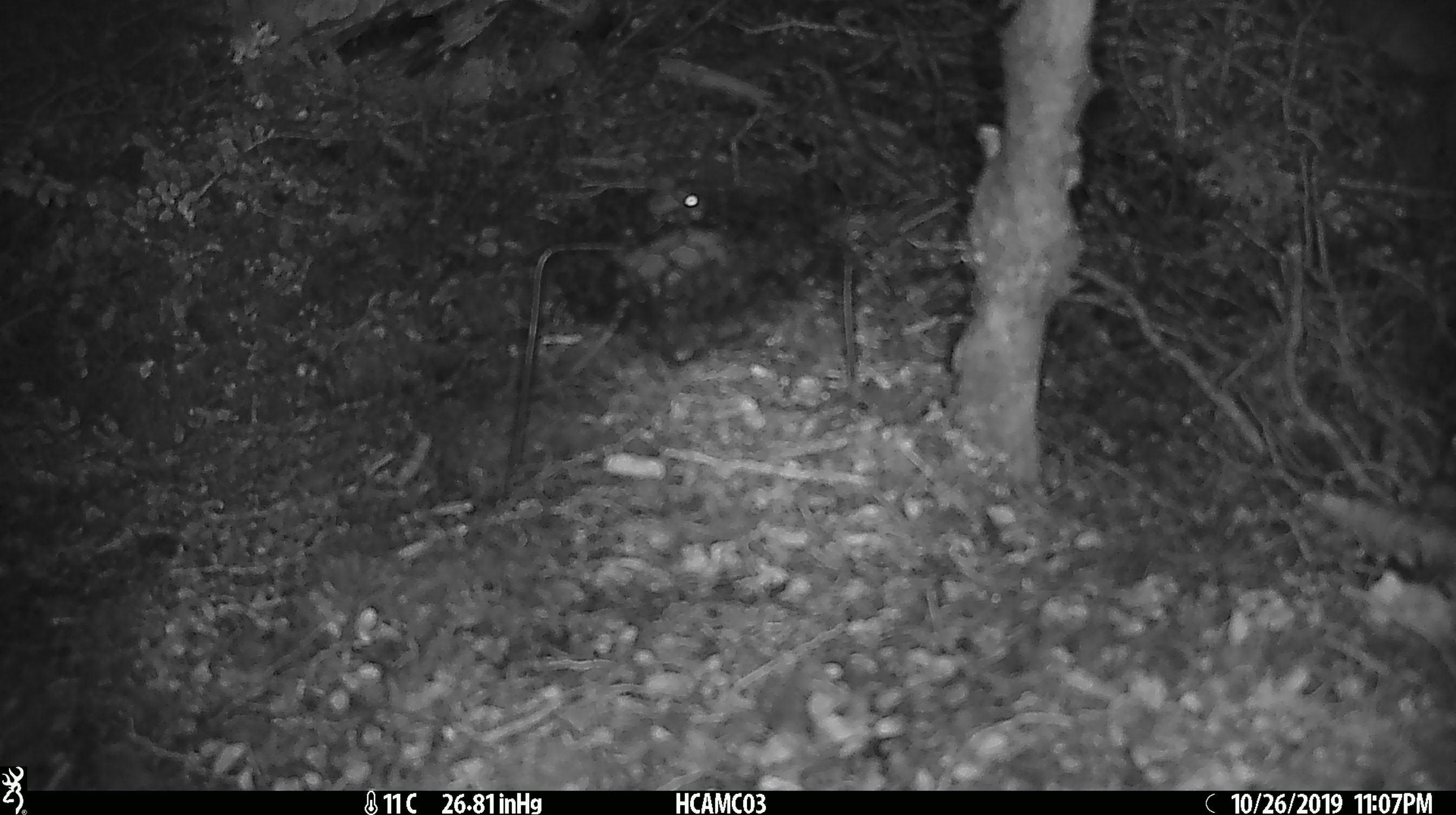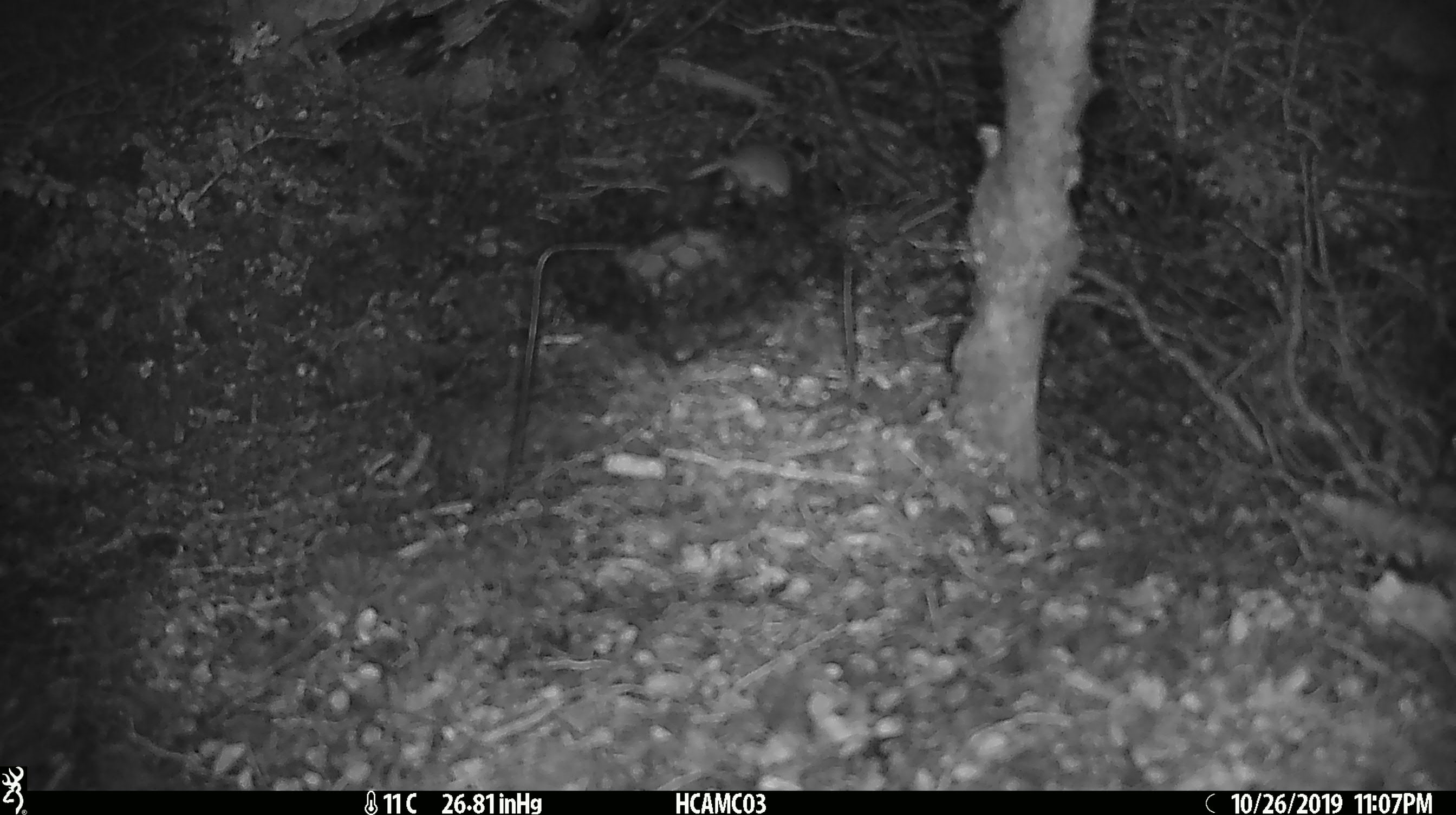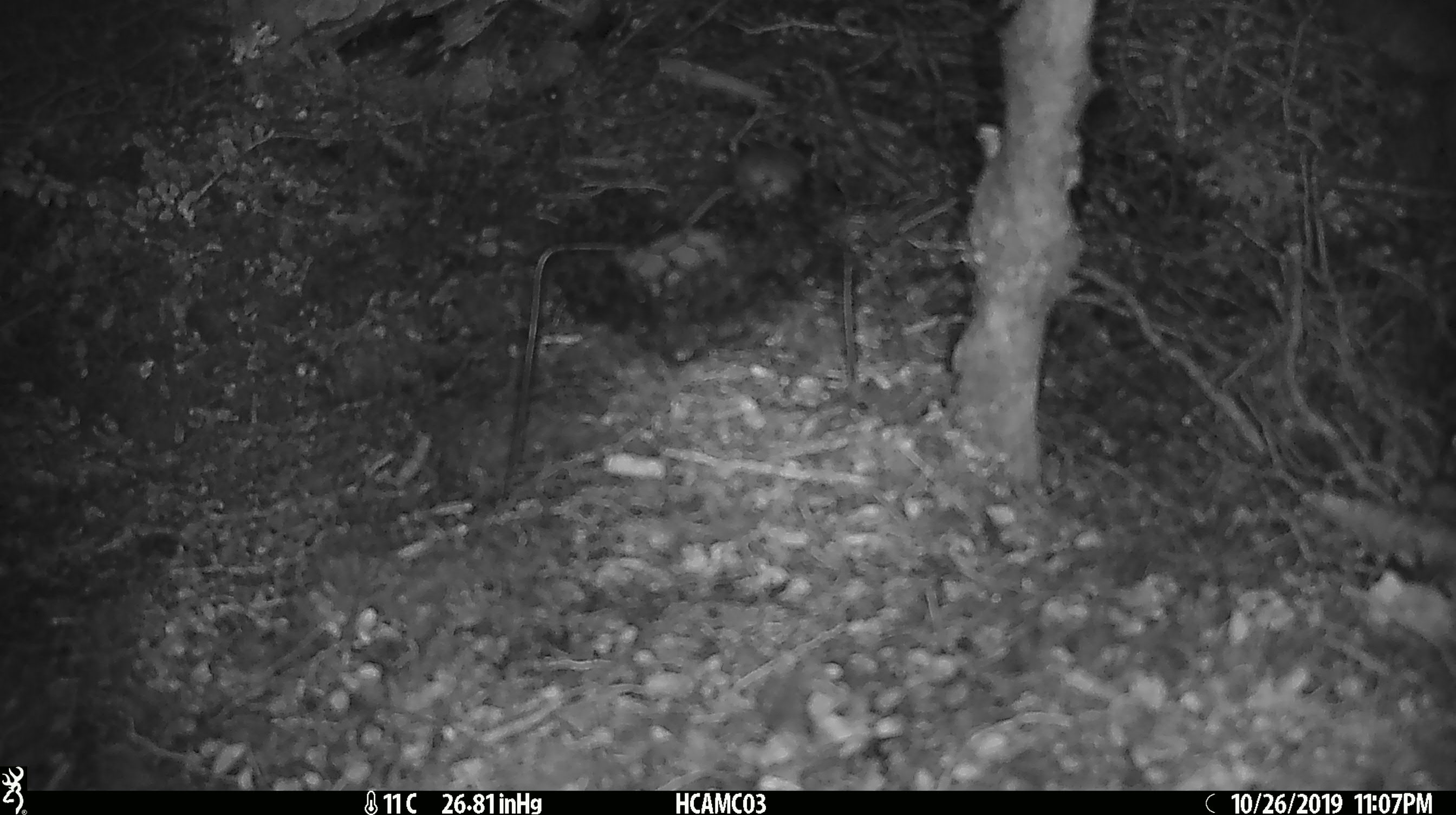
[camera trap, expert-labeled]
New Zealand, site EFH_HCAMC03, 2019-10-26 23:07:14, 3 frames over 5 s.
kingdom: Animalia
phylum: Chordata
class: Mammalia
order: Rodentia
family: Muridae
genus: Mus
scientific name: Mus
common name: mouse